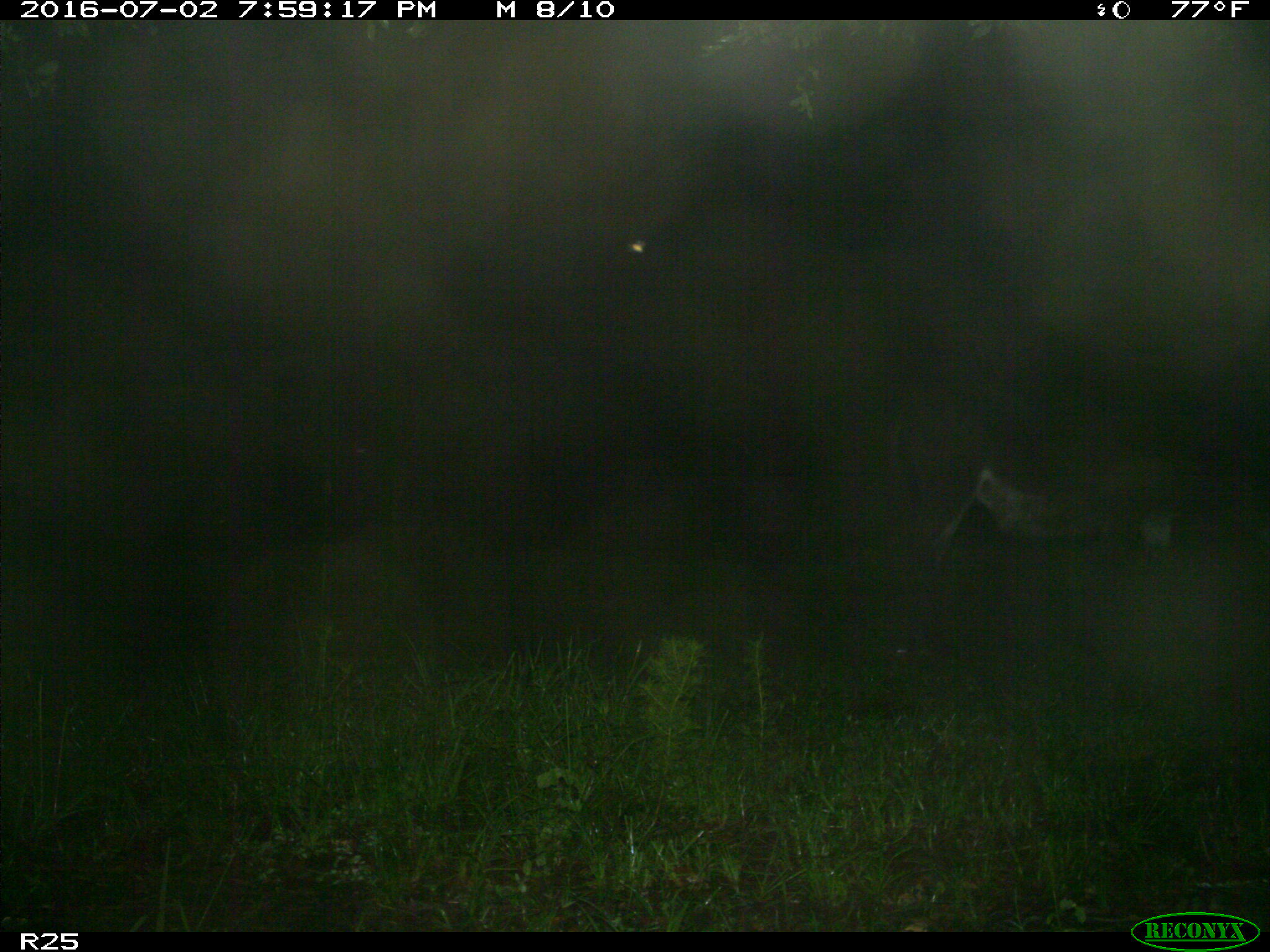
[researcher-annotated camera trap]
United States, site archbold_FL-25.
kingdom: Animalia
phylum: Chordata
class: Mammalia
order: Artiodactyla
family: Bovidae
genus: Bos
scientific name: Bos taurus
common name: domestic cow